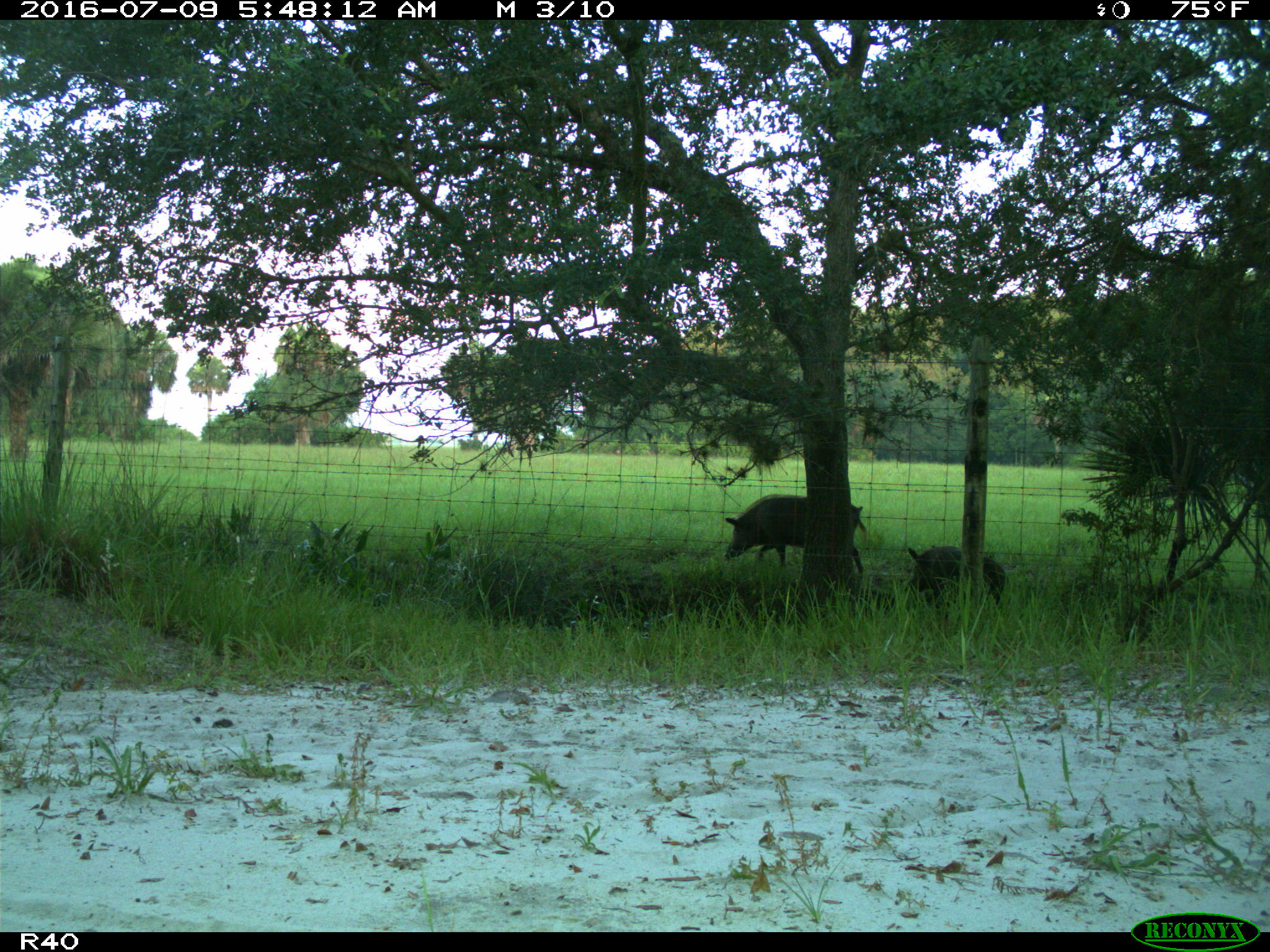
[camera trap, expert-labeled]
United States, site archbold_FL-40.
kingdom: Animalia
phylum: Chordata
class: Mammalia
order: Artiodactyla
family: Suidae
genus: Sus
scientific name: Sus scrofa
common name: wild boar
Sus scrofa (wild boar).